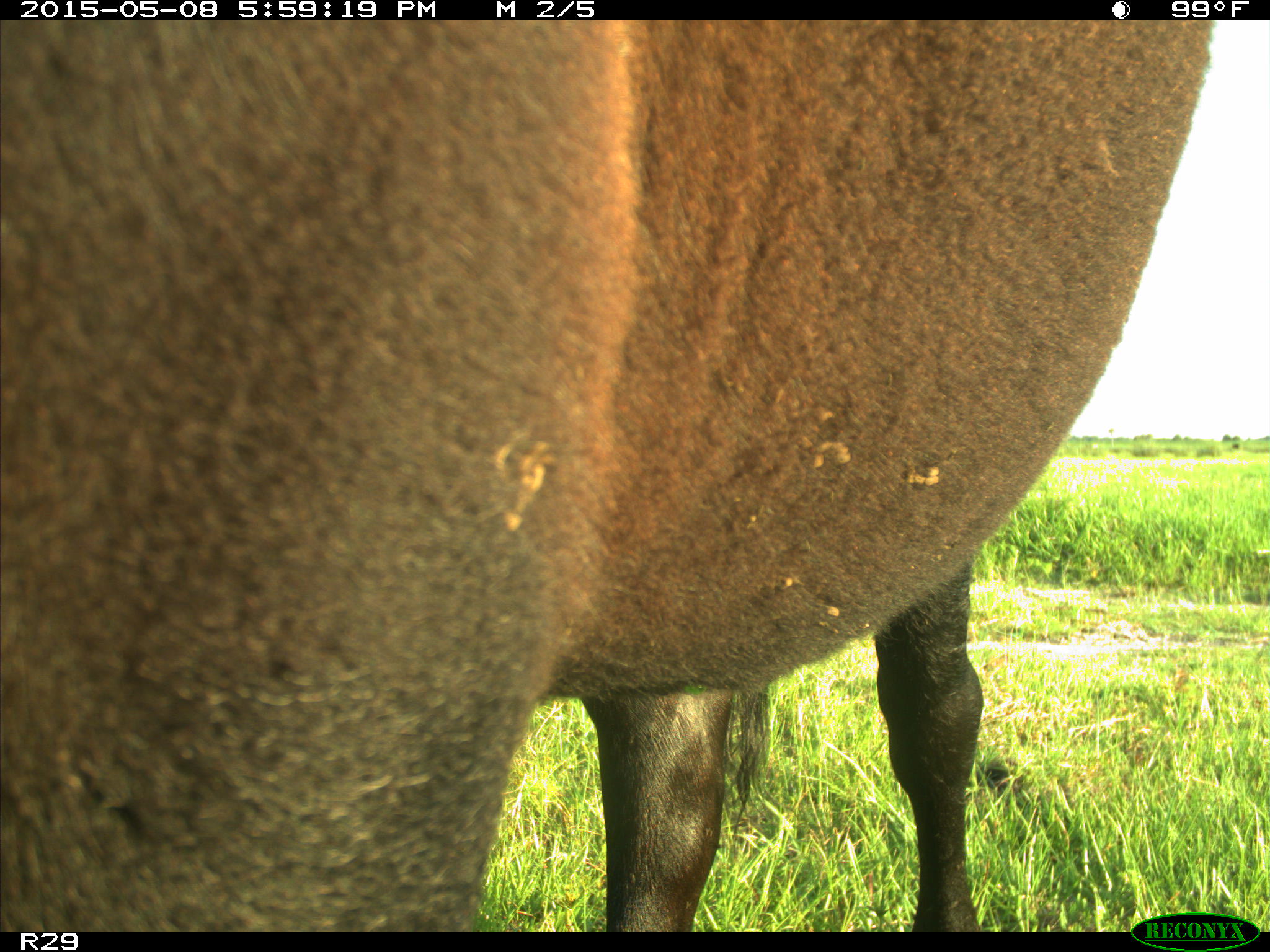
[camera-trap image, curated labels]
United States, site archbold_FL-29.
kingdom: Animalia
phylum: Chordata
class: Mammalia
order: Artiodactyla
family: Bovidae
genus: Bos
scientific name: Bos taurus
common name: domestic cow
Bos taurus (domestic cow).